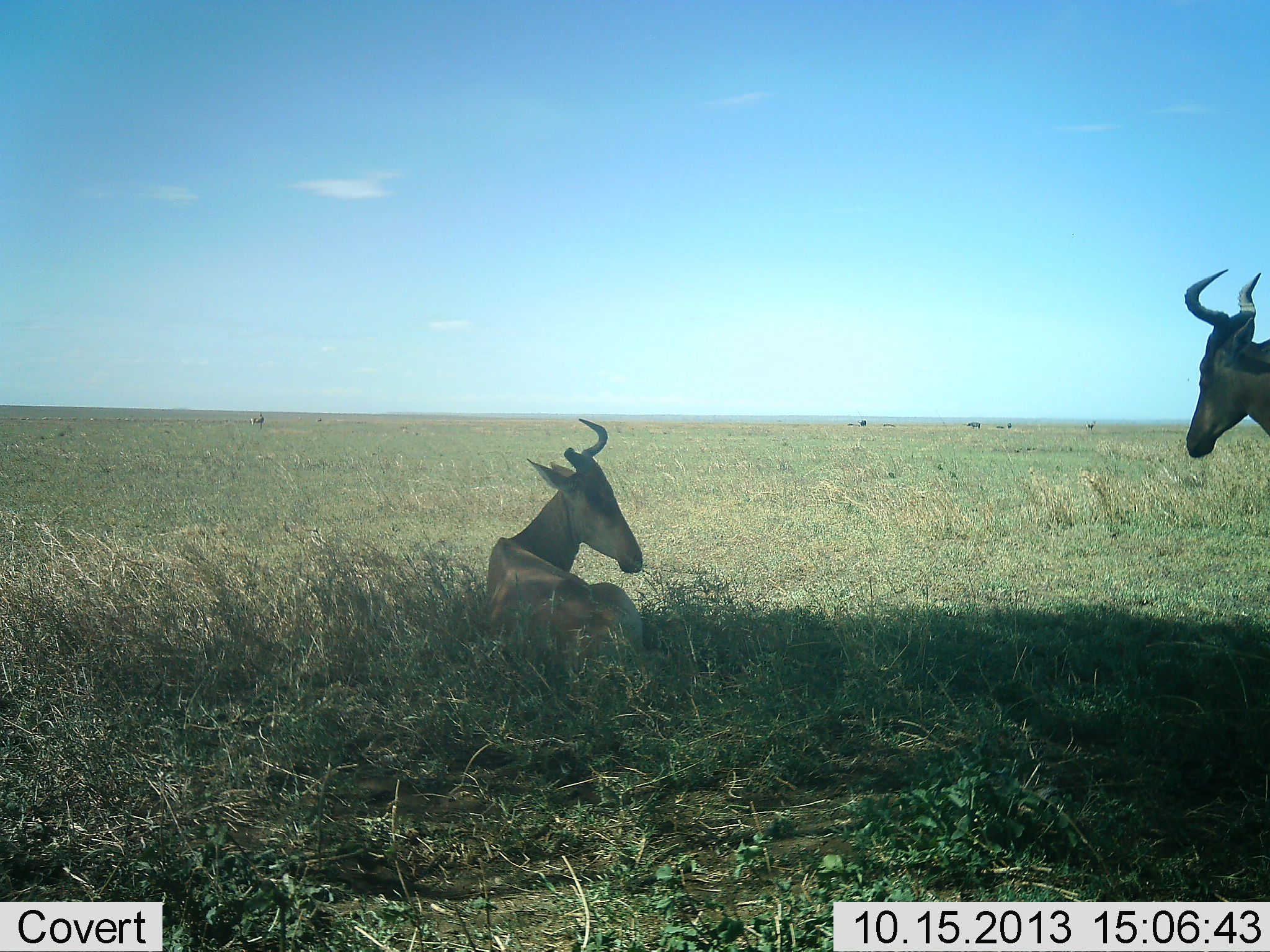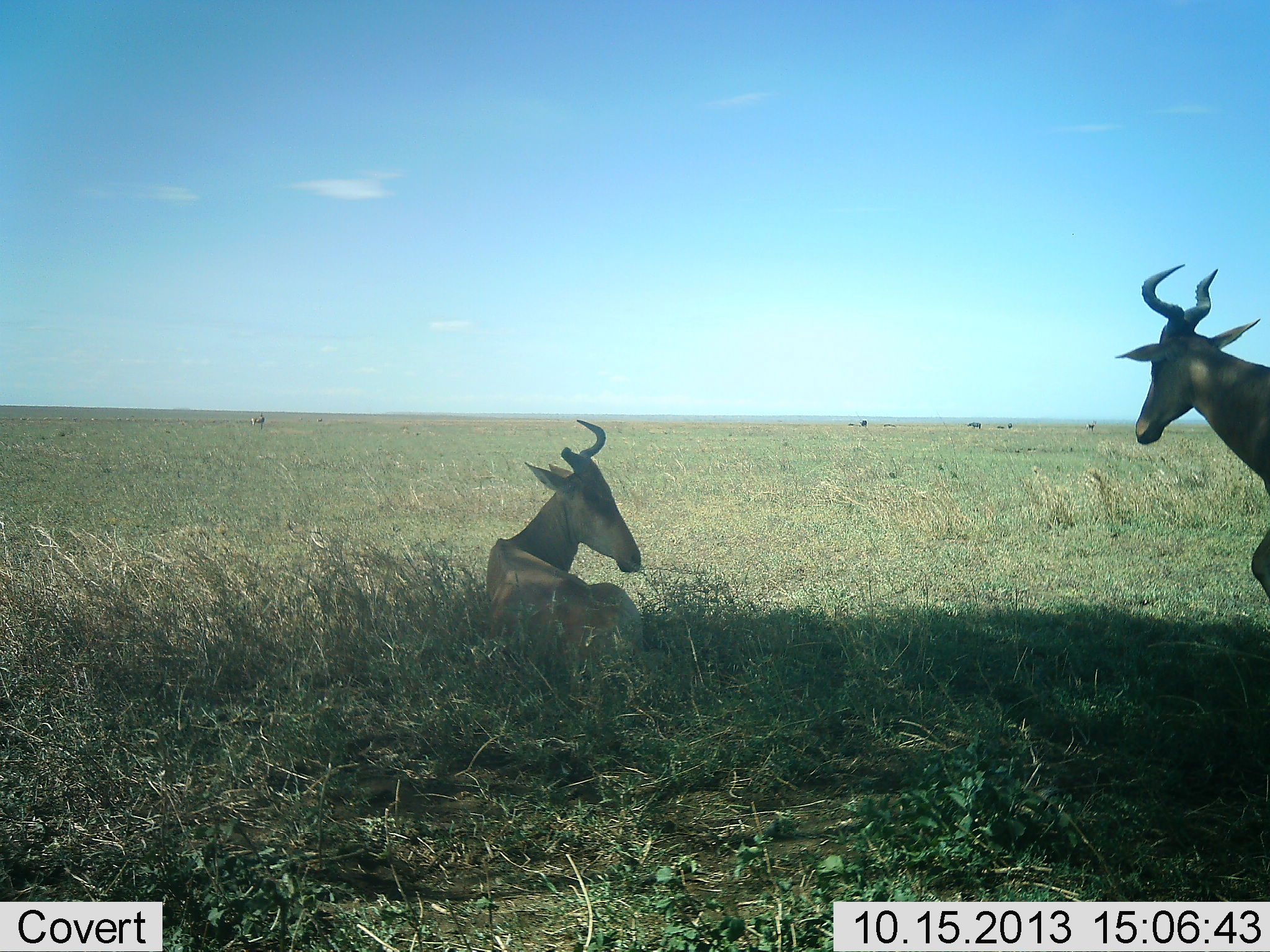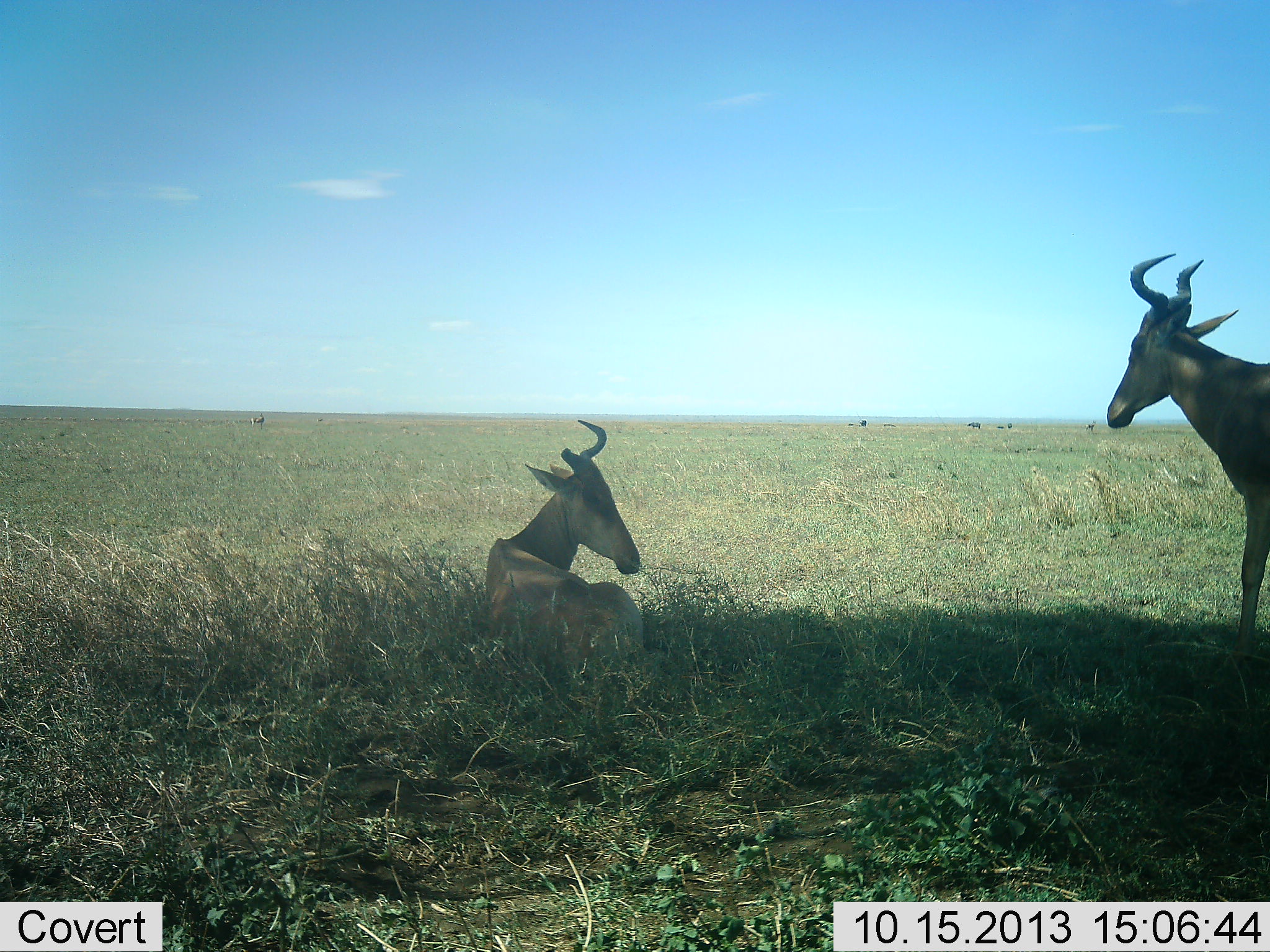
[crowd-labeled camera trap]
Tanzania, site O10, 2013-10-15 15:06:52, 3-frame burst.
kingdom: Animalia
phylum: Chordata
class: Mammalia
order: Artiodactyla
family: Bovidae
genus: Alcelaphus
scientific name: Alcelaphus buselaphus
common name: hartebeest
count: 2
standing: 27%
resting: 100%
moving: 50%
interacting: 4%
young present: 0%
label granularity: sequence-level